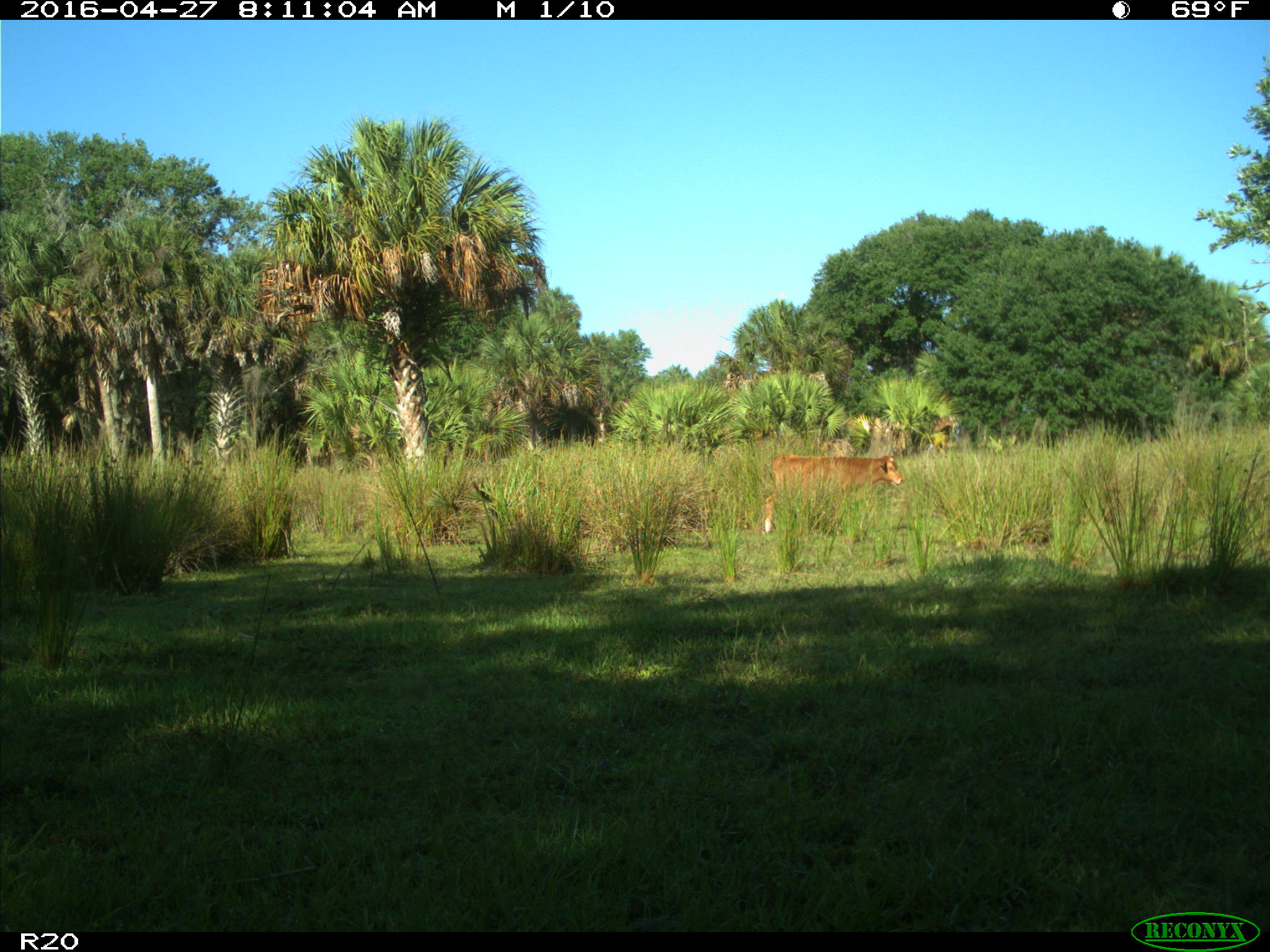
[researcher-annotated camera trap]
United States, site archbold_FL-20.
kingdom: Animalia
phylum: Chordata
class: Mammalia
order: Artiodactyla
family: Bovidae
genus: Bos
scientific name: Bos taurus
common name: domestic cow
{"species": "Bos taurus (domestic cow)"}